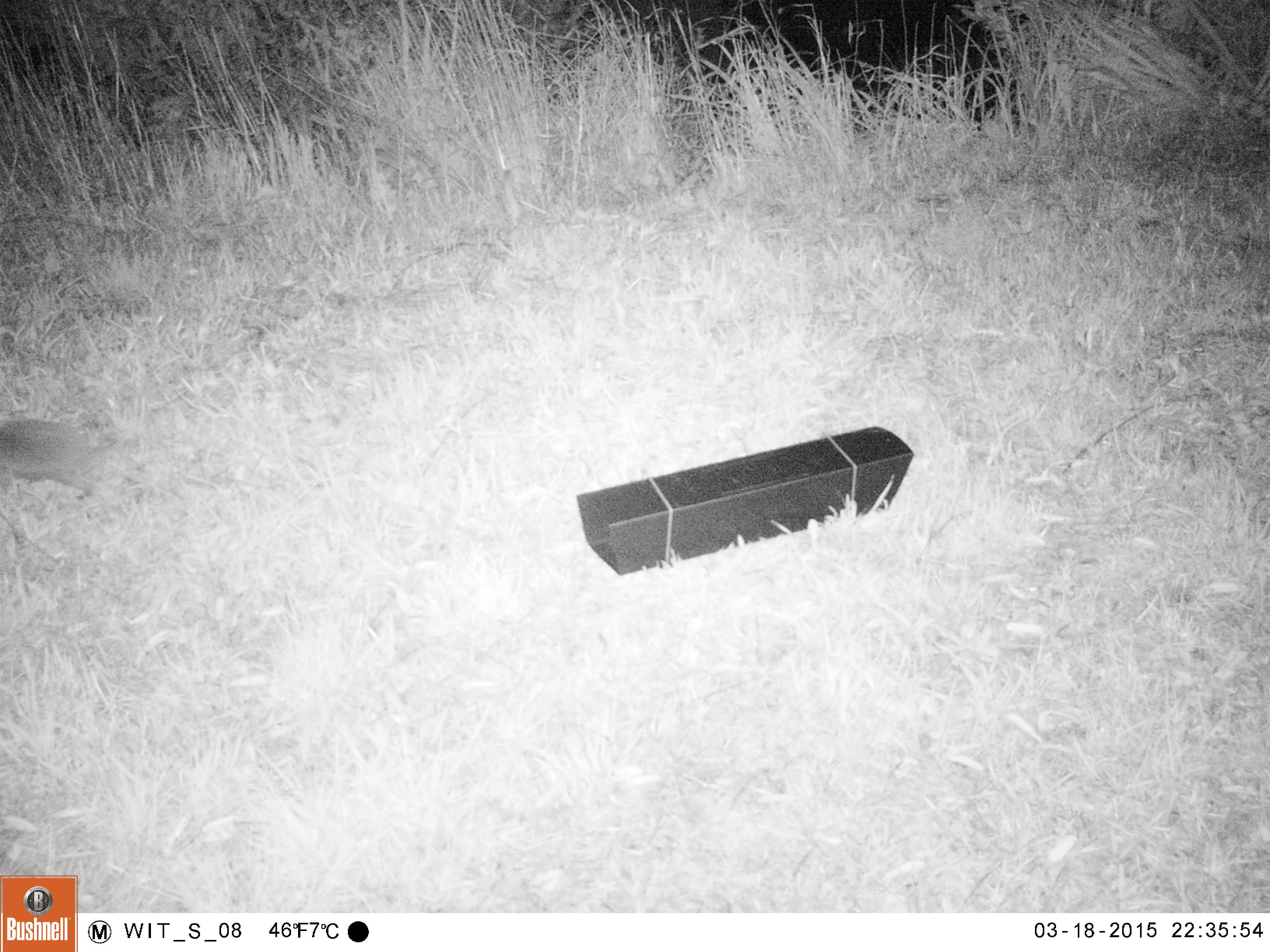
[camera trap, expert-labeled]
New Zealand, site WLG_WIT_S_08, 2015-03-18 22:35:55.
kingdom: Animalia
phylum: Chordata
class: Mammalia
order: Eulipotyphla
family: Erinaceidae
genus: Erinaceus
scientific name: Erinaceus europaeus europaeus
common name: european hedgehog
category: hedgehog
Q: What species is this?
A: Hedgehog (european hedgehog) (Erinaceus europaeus europaeus).